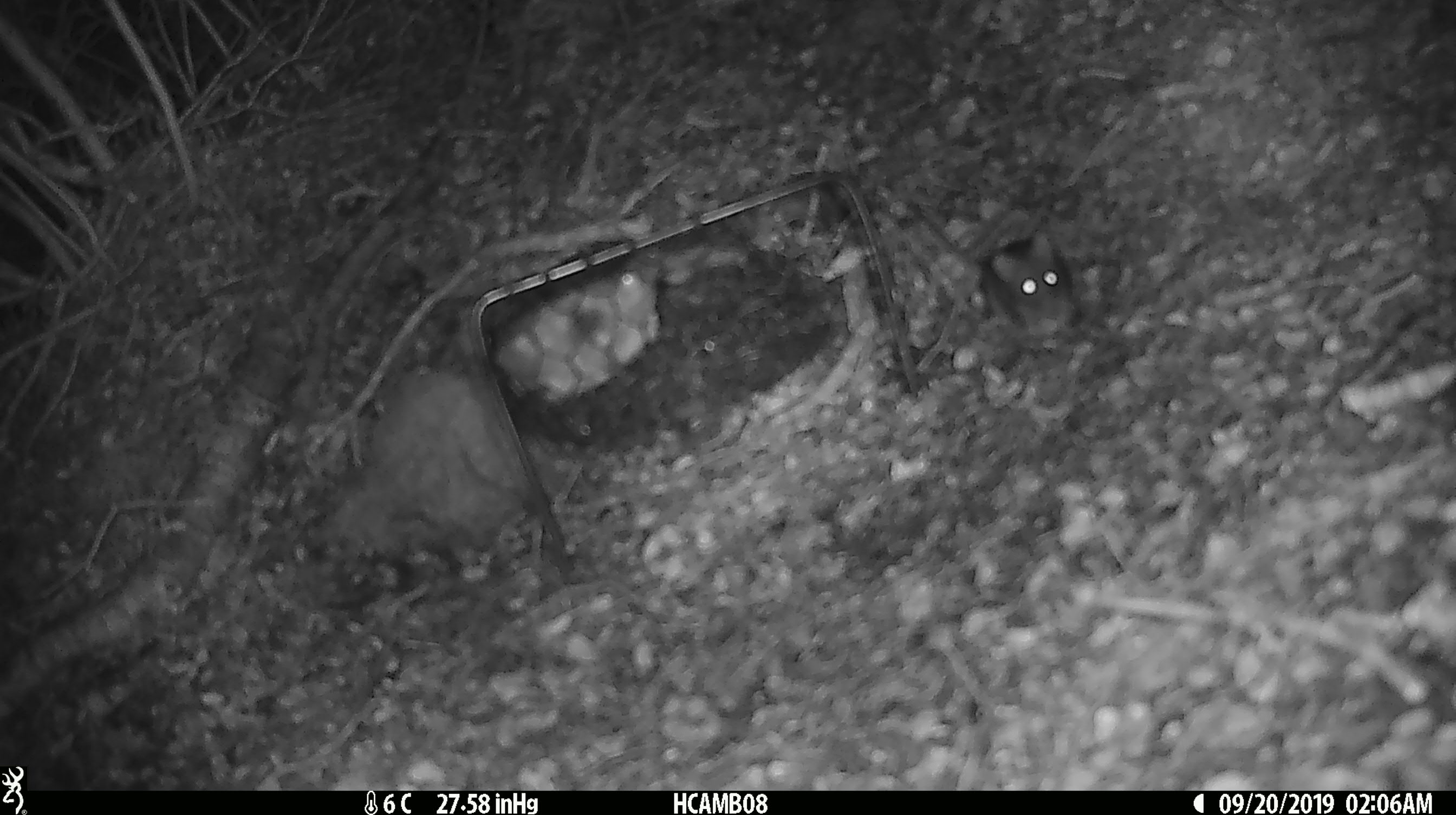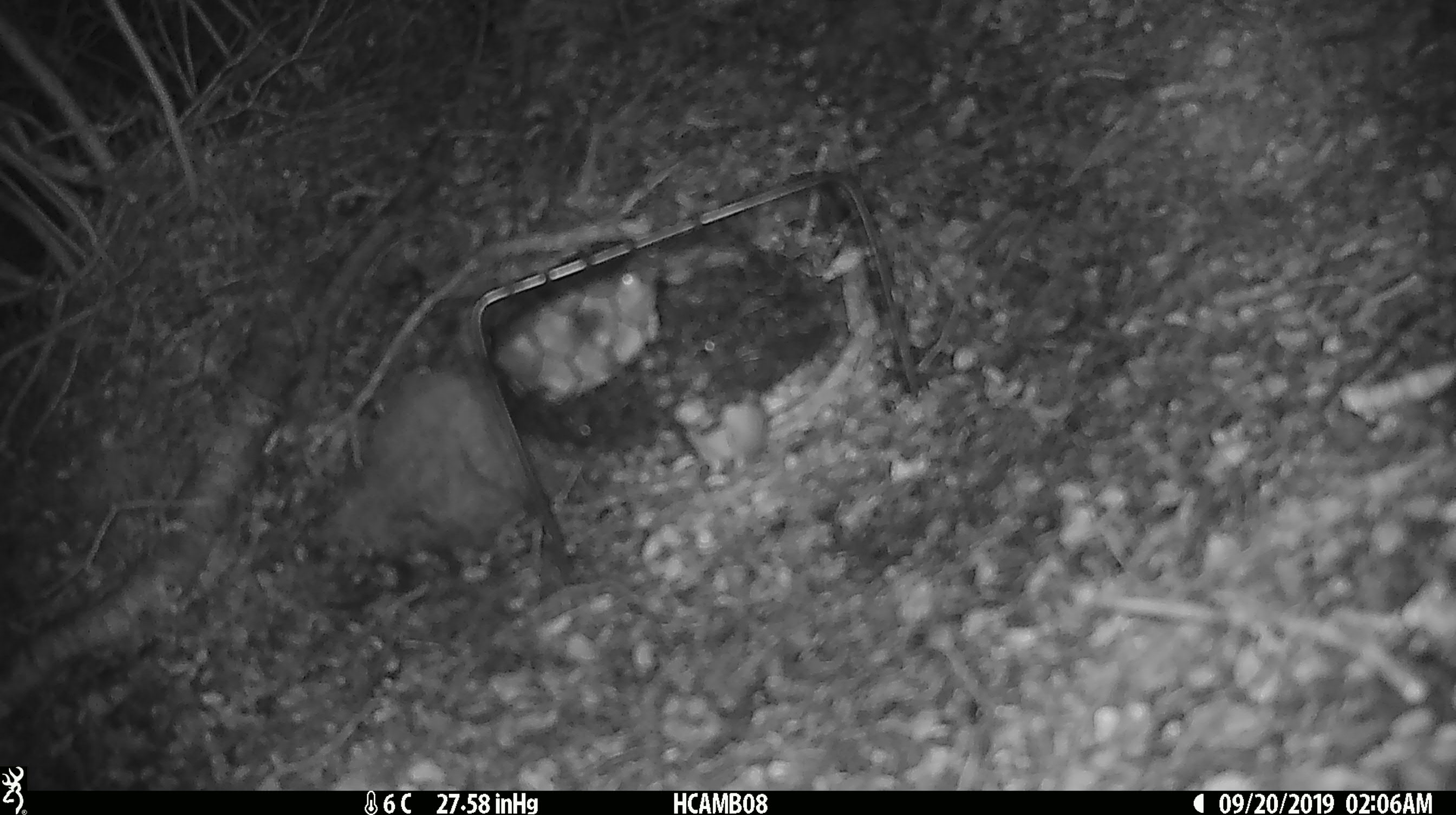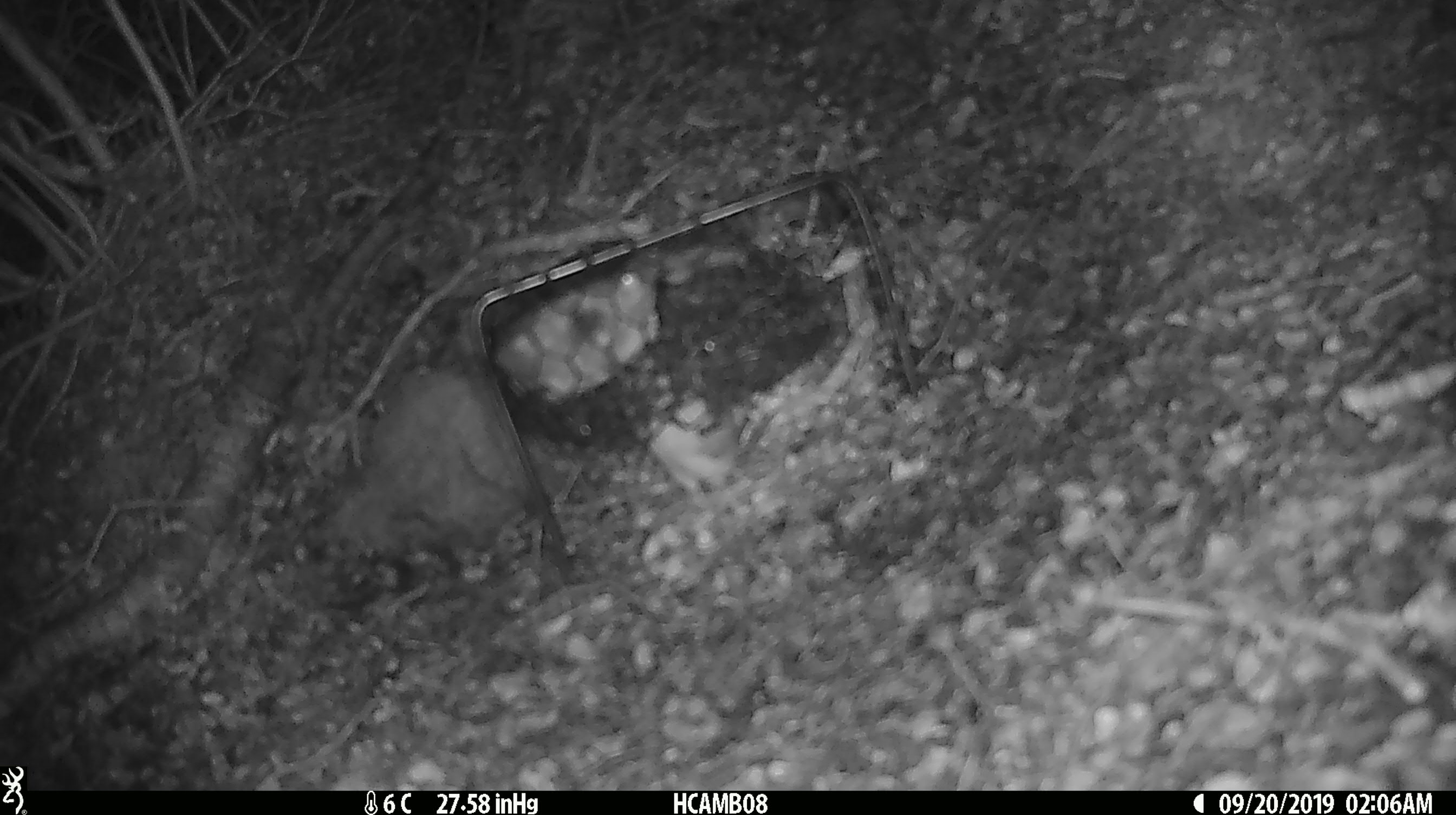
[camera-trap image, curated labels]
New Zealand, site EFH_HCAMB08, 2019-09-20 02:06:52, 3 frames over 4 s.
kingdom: Animalia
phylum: Chordata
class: Mammalia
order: Rodentia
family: Muridae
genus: Mus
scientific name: Mus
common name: mouse